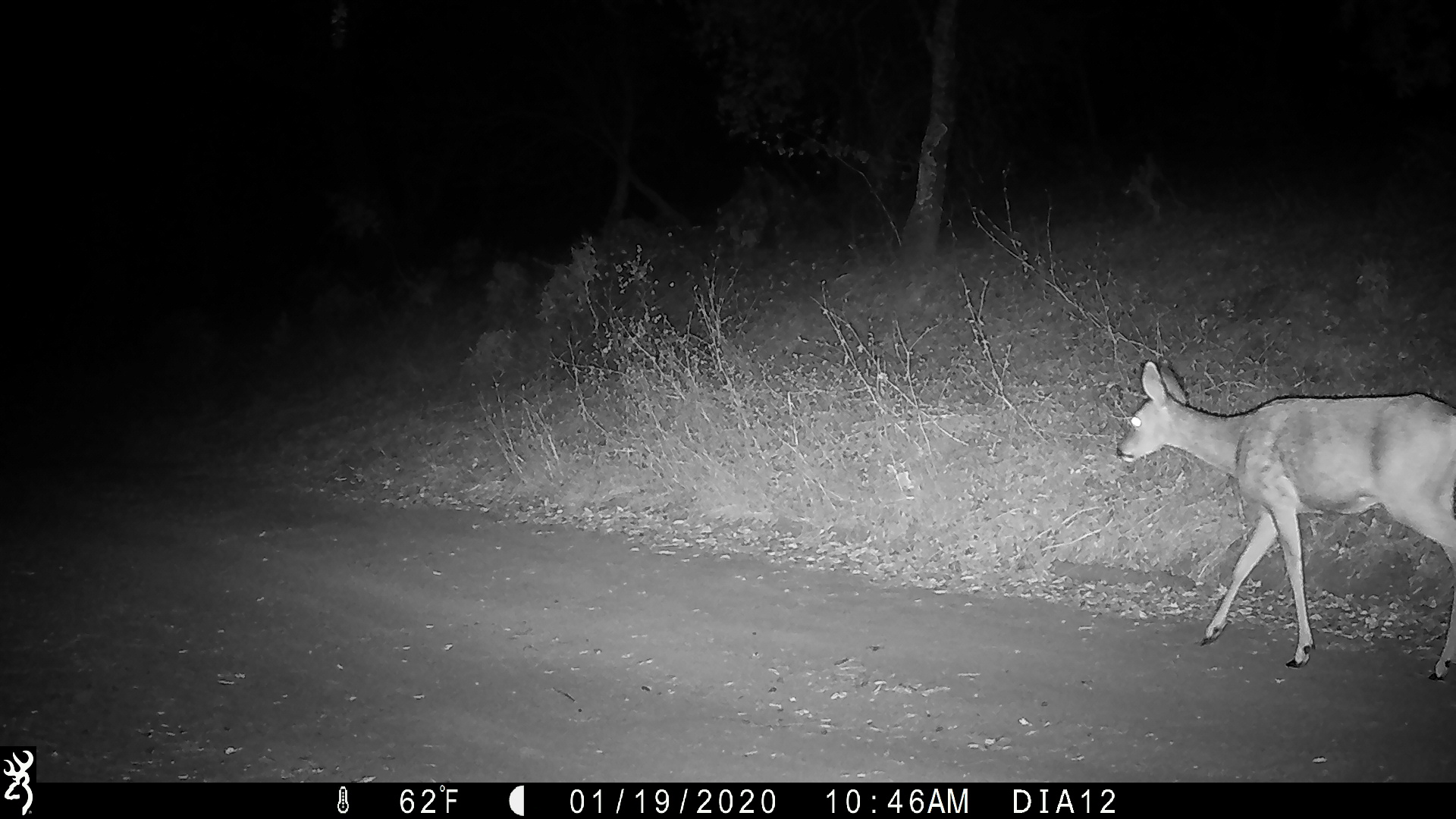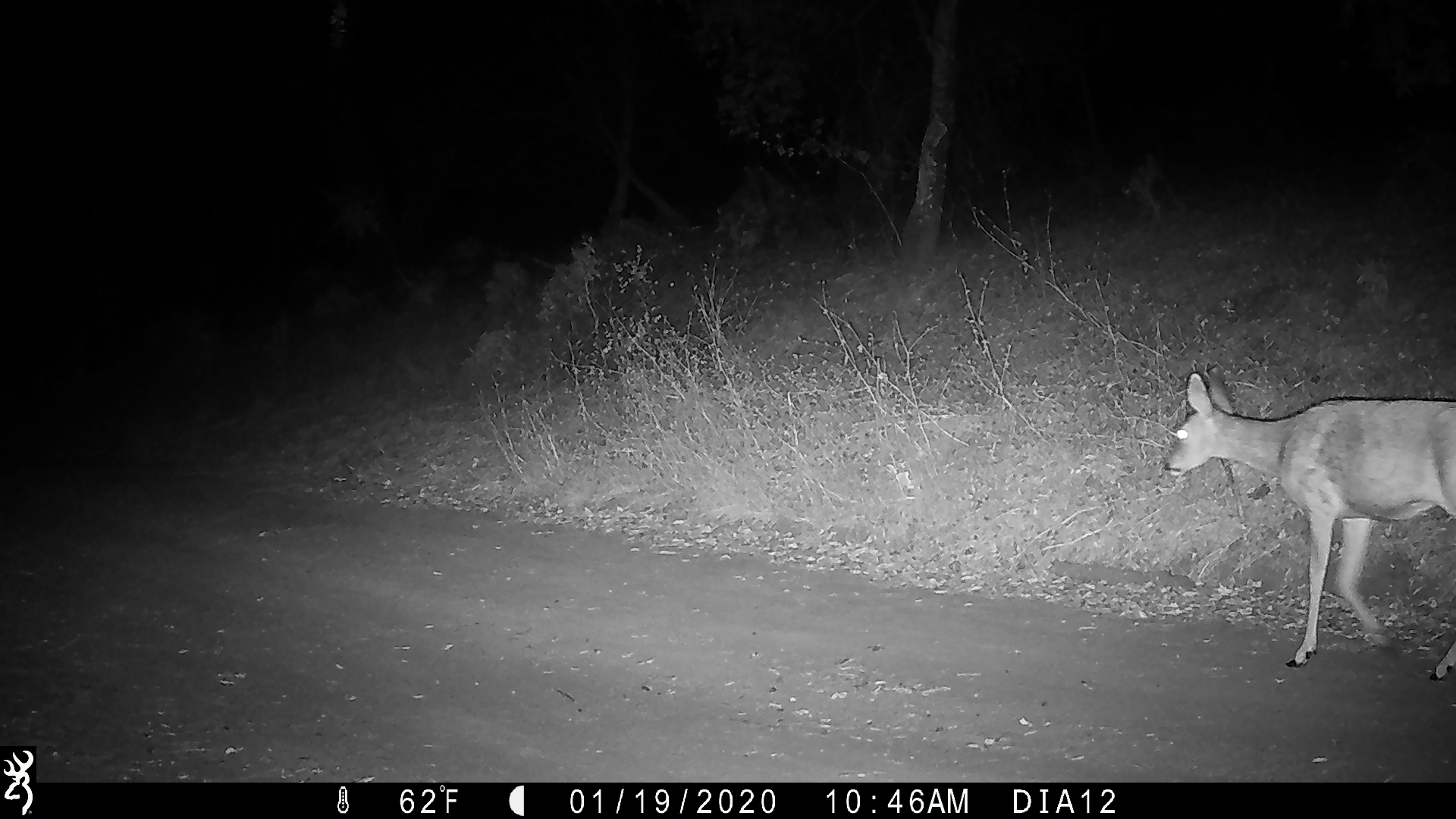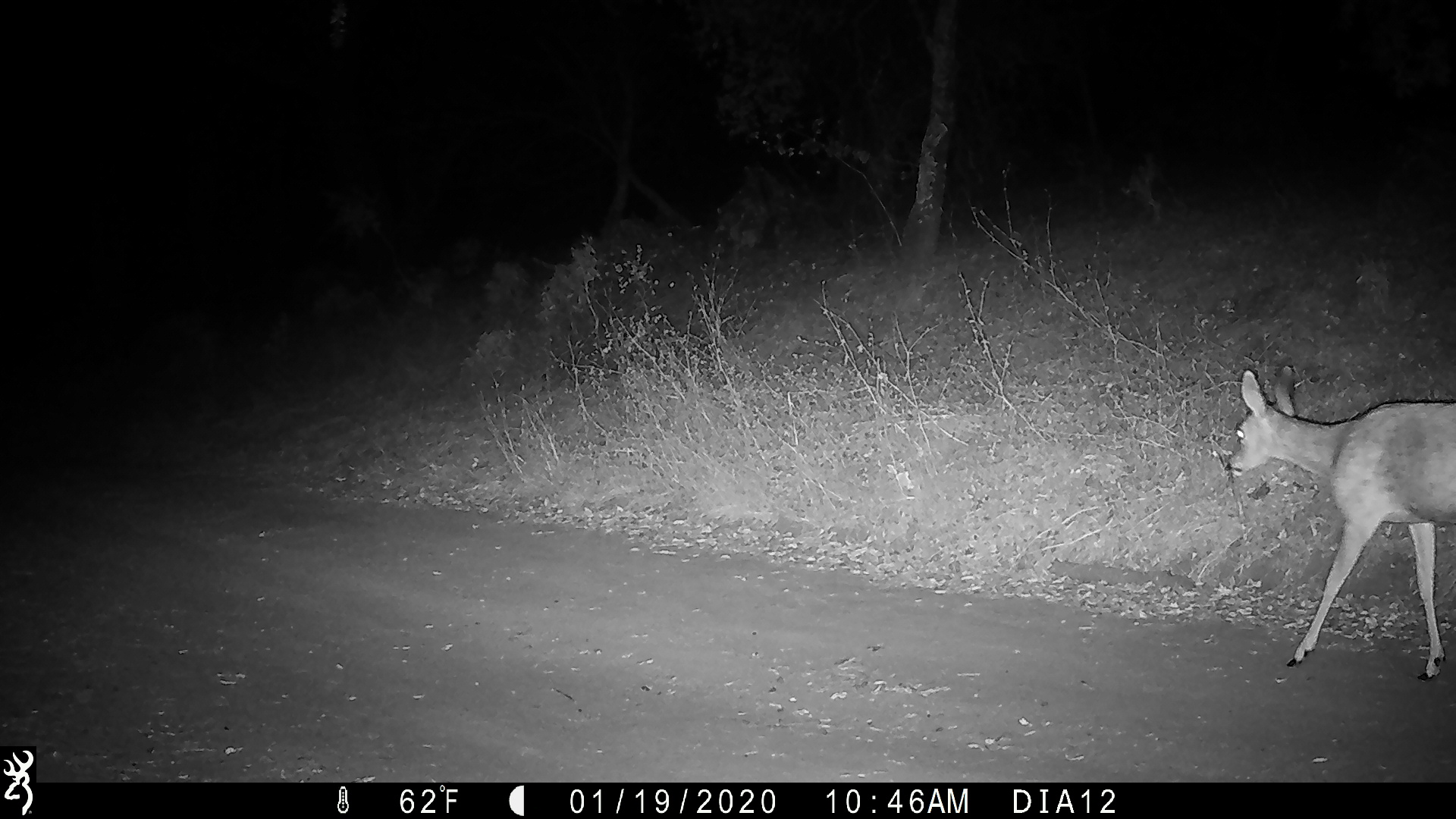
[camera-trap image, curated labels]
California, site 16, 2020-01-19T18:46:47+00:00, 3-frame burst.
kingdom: Animalia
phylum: Chordata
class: Mammalia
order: Artiodactyla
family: Cervidae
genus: Odocoileus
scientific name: Odocoileus hemionus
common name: mule deer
Mule deer (Odocoileus hemionus).